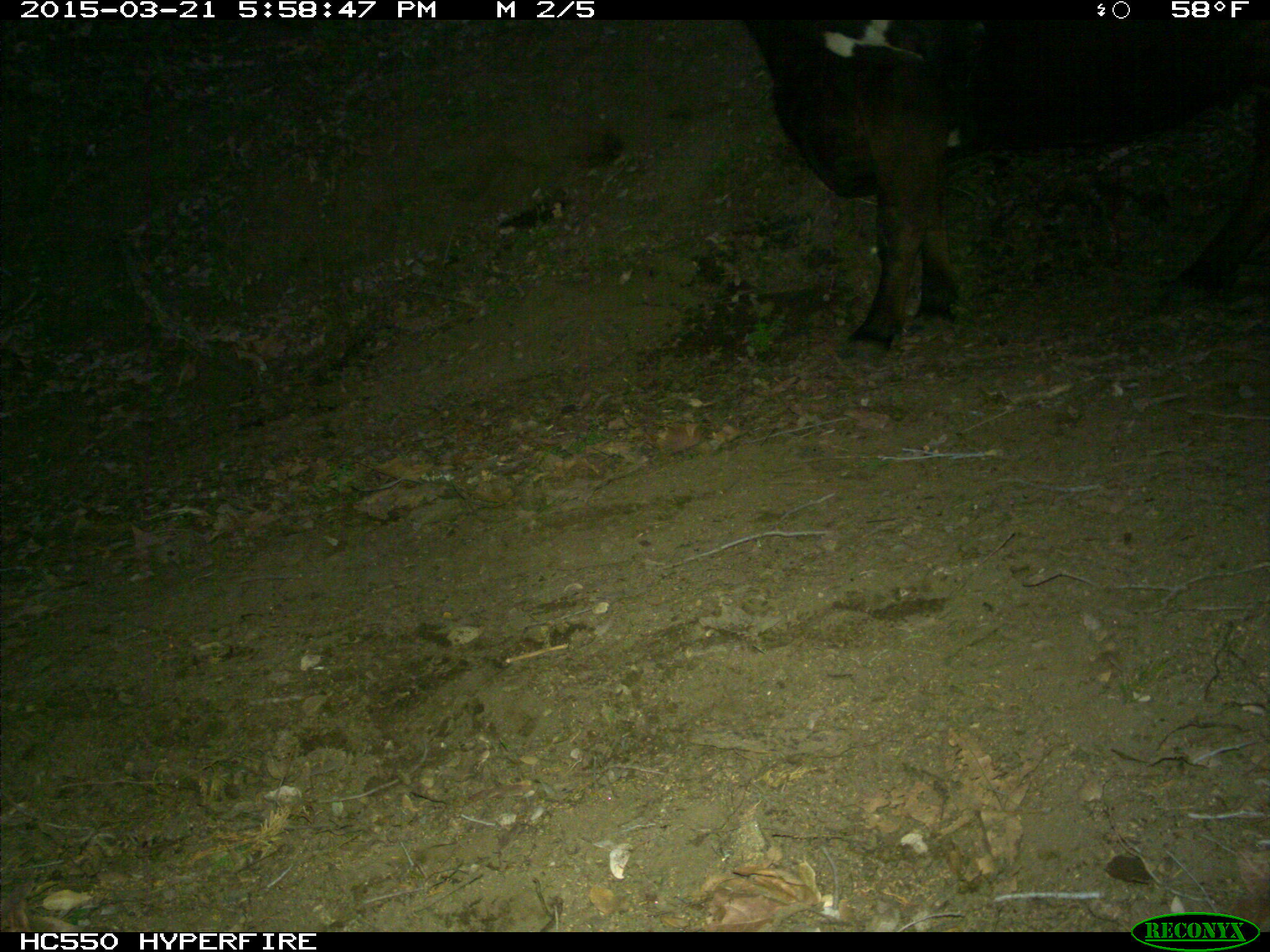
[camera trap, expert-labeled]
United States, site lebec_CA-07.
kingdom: Animalia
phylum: Chordata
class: Mammalia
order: Artiodactyla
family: Bovidae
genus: Bos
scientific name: Bos taurus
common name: domestic cow